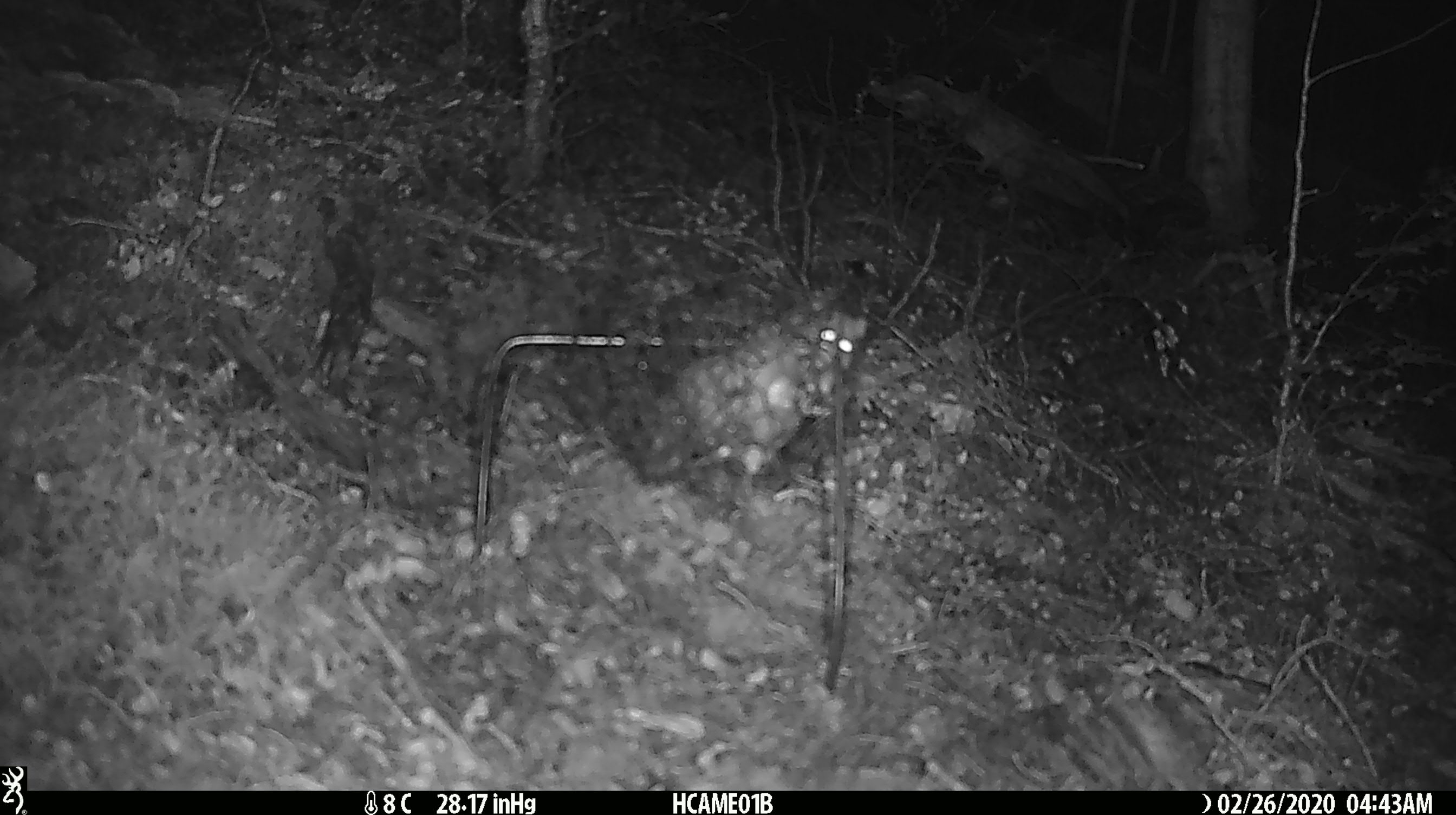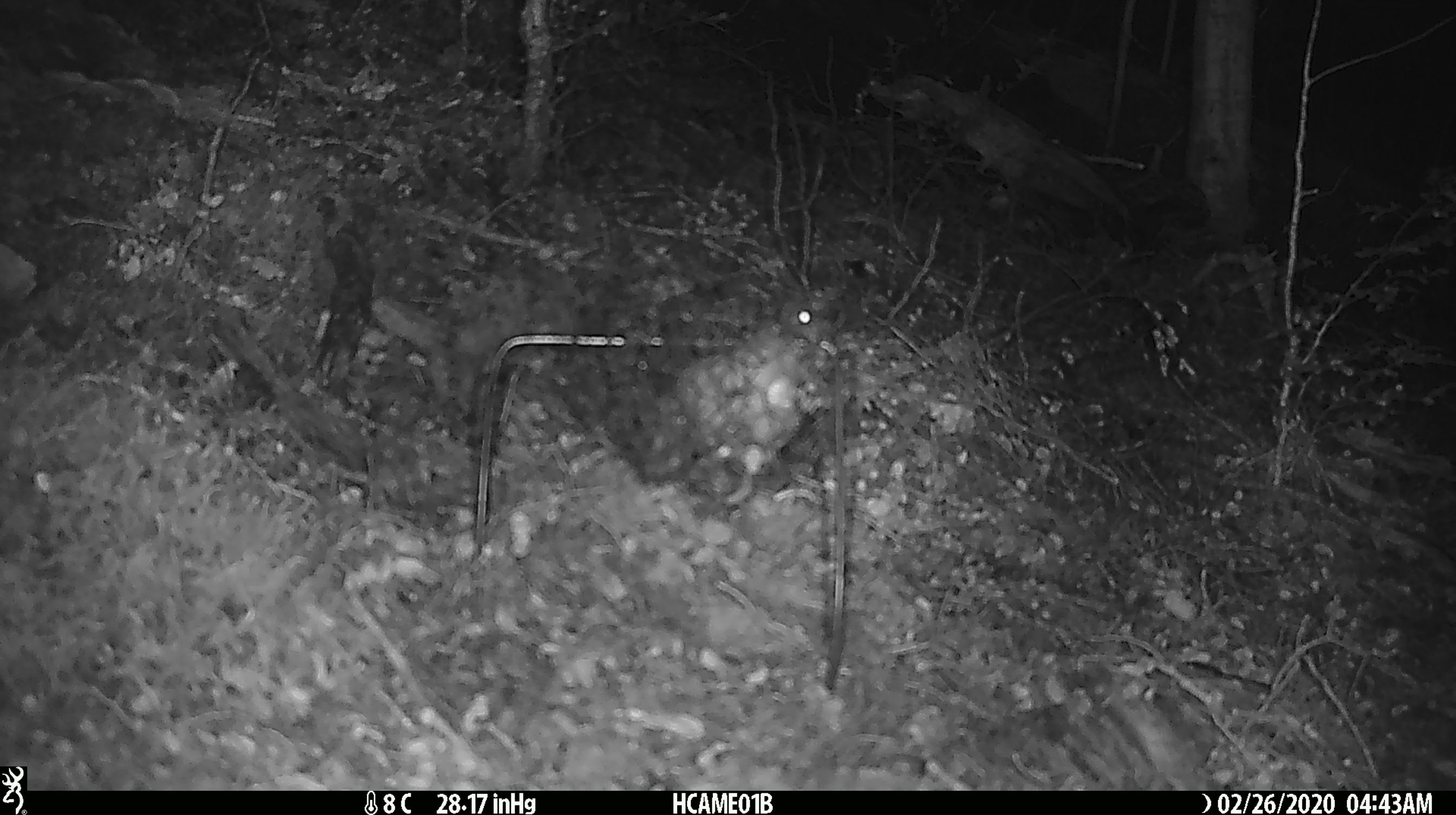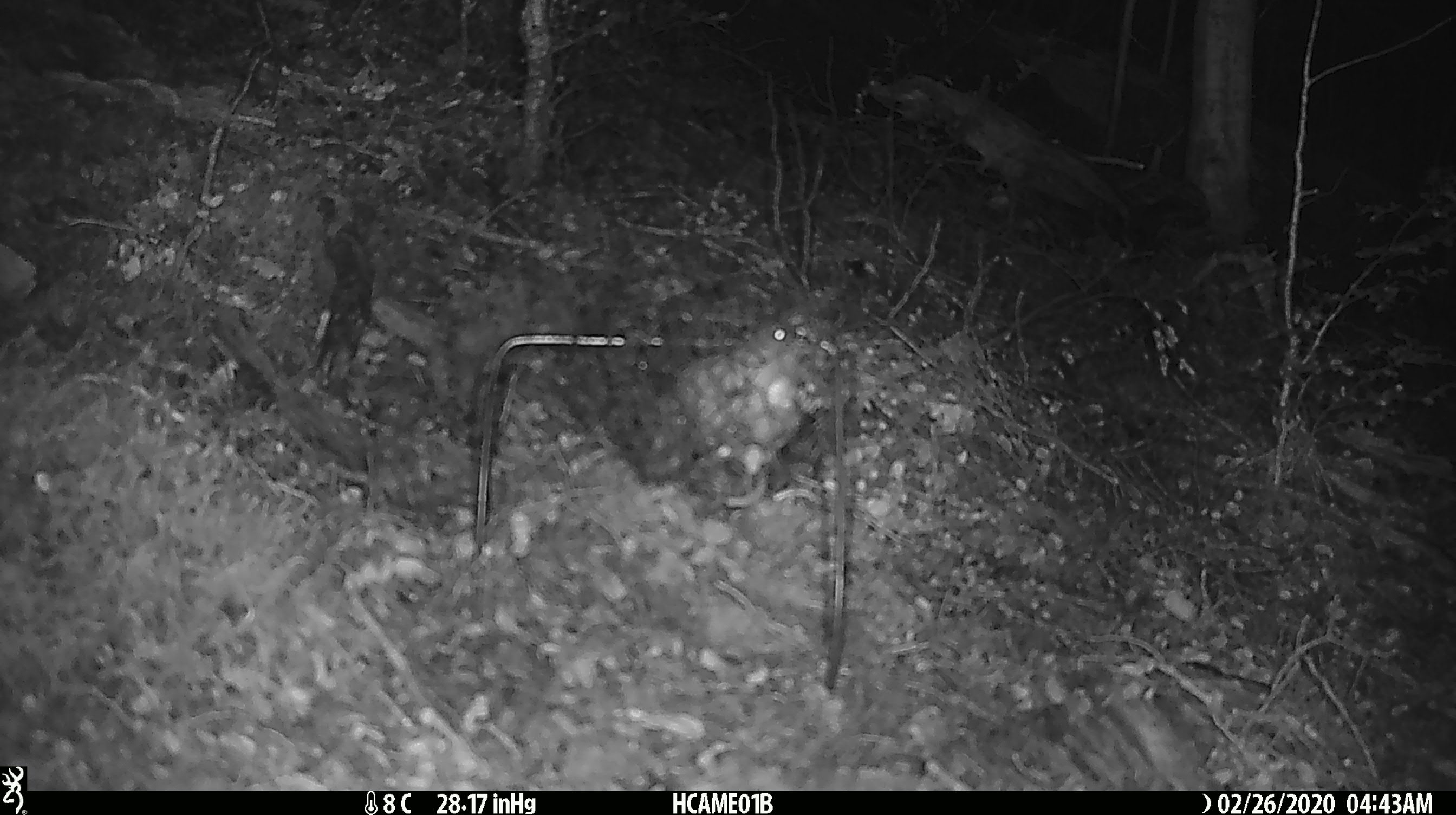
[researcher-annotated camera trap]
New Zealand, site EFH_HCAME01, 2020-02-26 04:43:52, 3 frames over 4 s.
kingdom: Animalia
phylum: Chordata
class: Mammalia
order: Rodentia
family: Muridae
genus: Mus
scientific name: Mus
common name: mouse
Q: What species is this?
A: Mouse (Mus).